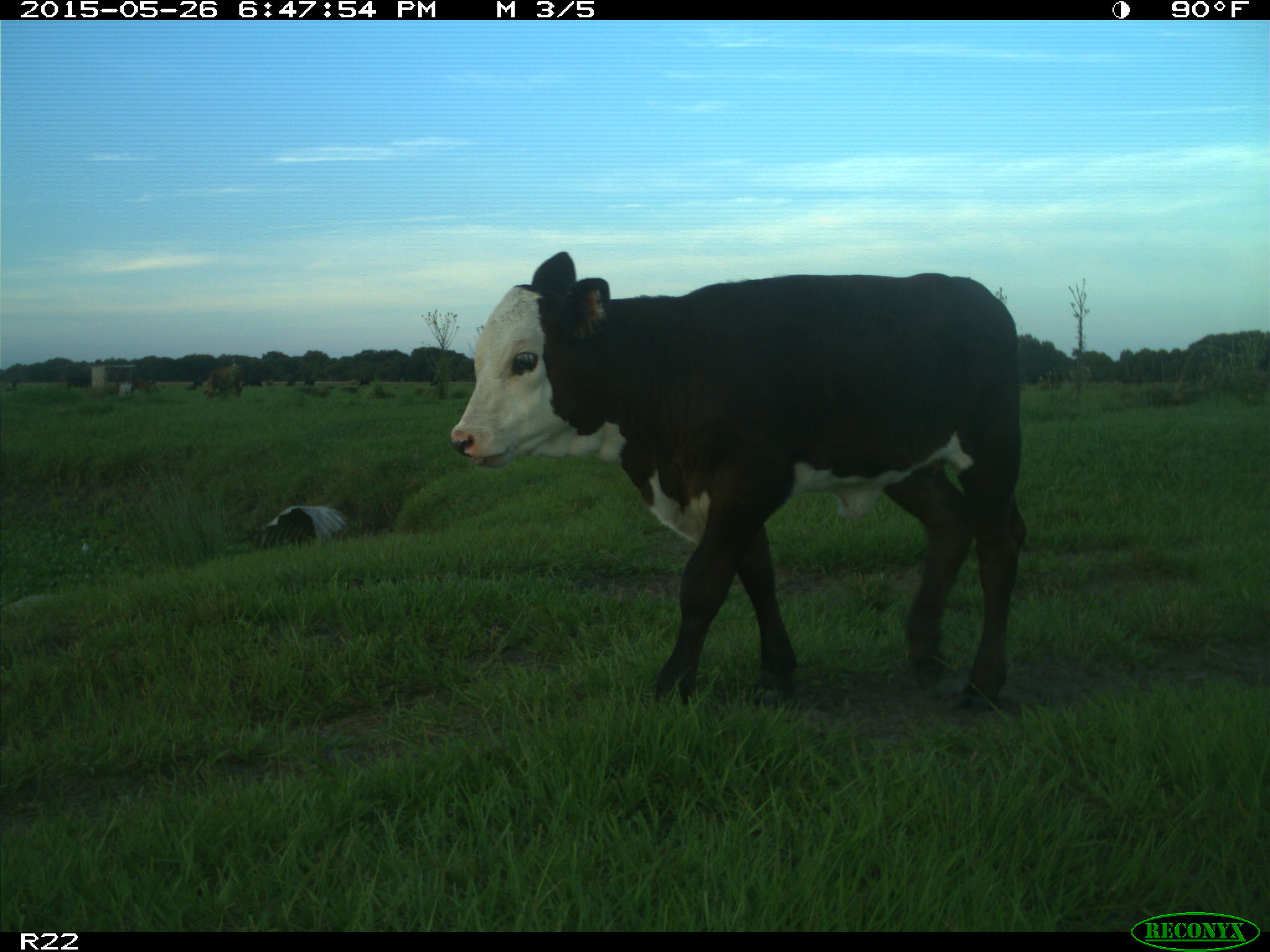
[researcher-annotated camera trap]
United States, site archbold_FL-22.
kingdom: Animalia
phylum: Chordata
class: Mammalia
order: Artiodactyla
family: Bovidae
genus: Bos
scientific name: Bos taurus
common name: domestic cow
Bos taurus (domestic cow).